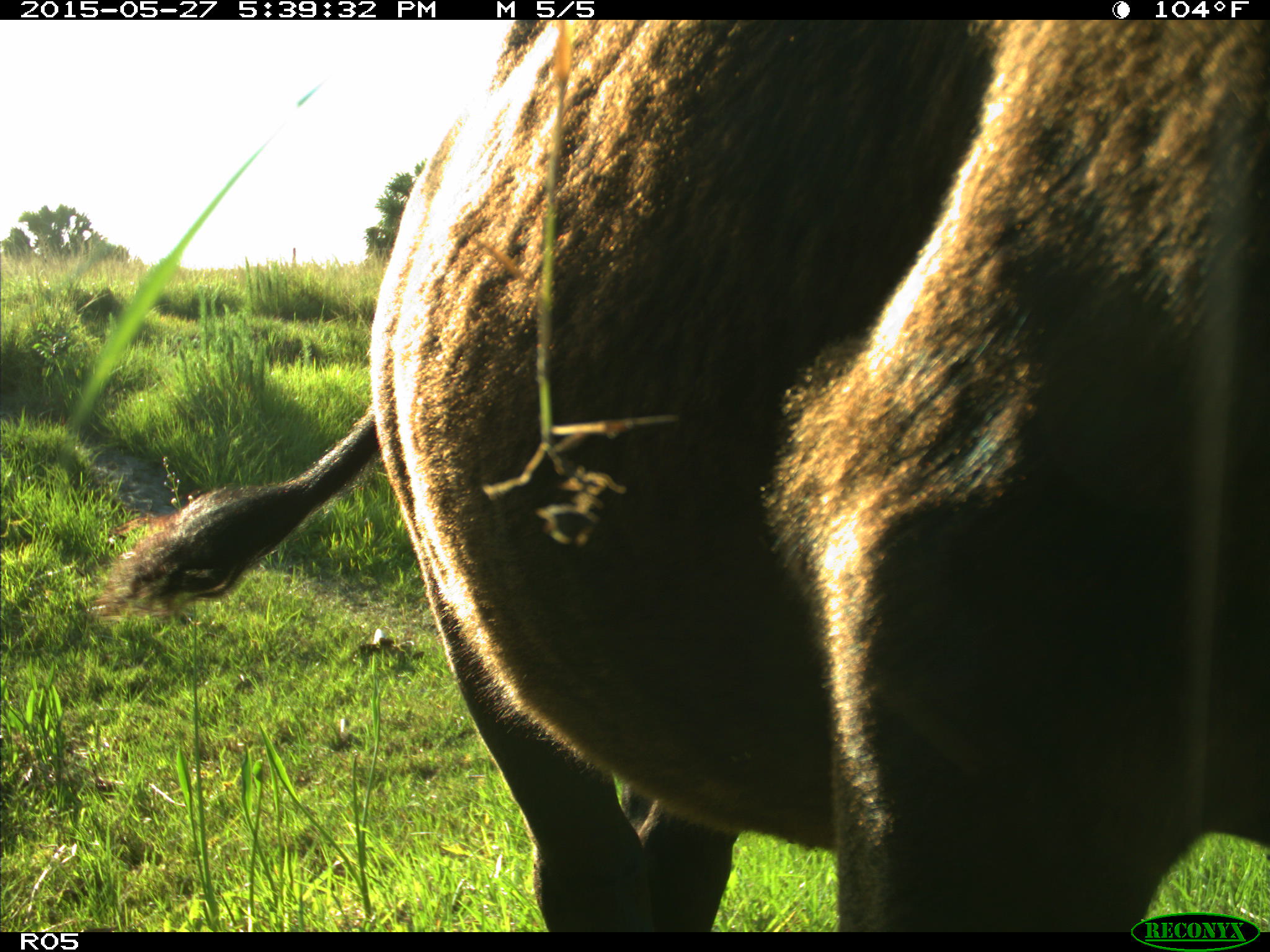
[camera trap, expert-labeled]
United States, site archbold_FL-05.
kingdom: Animalia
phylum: Chordata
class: Mammalia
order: Artiodactyla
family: Bovidae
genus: Bos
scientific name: Bos taurus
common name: domestic cow